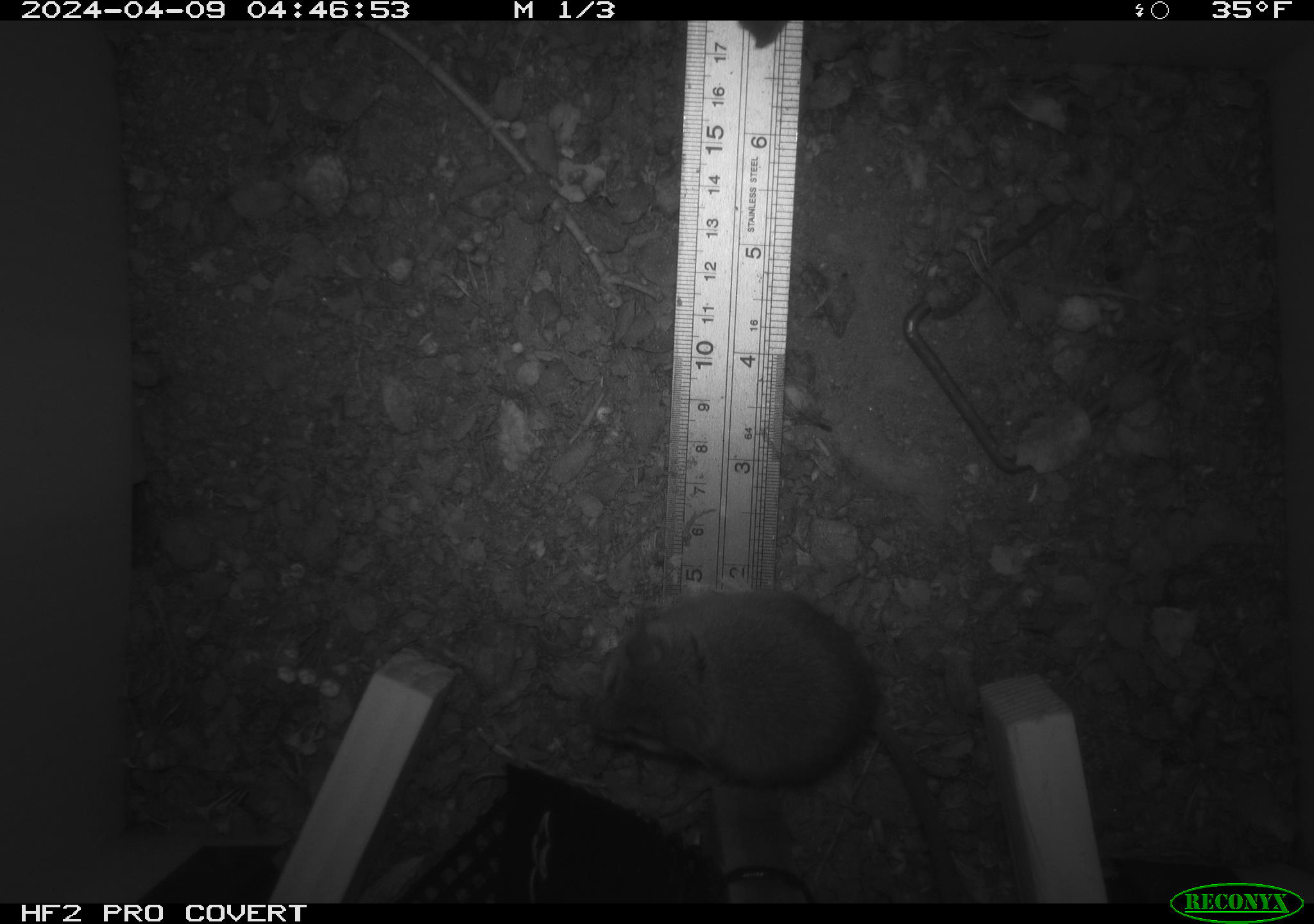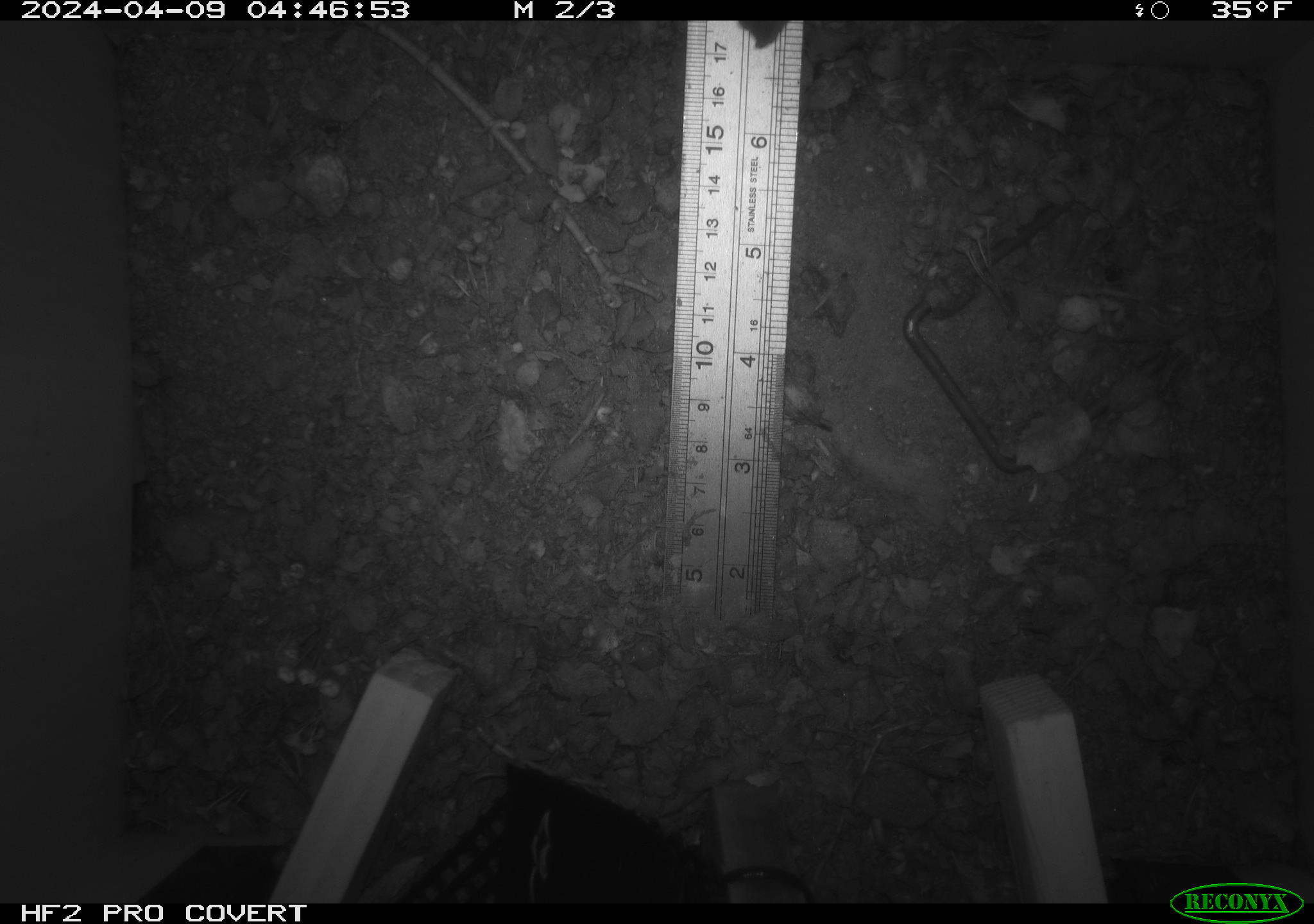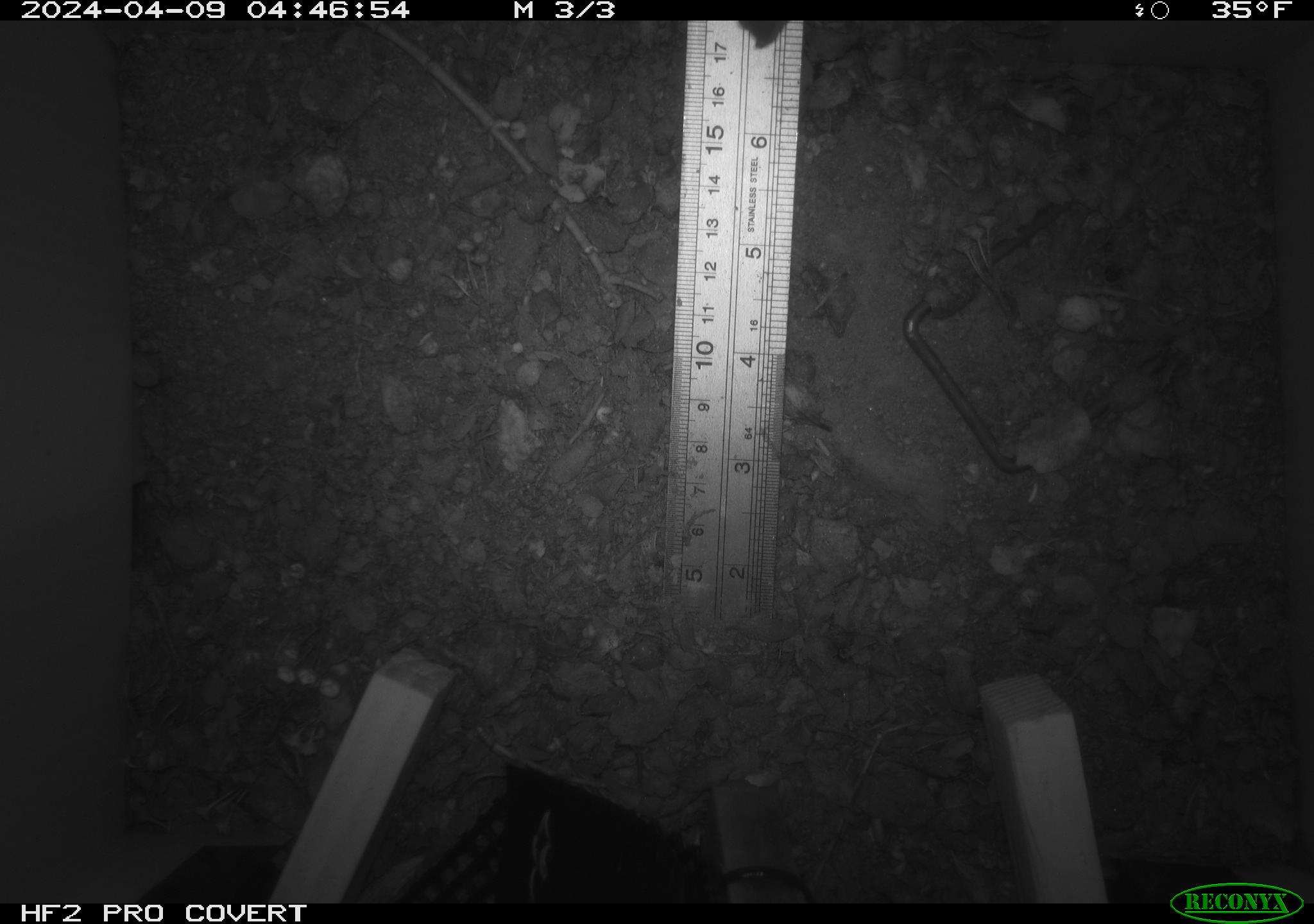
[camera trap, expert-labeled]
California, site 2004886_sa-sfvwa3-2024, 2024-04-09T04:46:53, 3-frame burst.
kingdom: Animalia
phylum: Chordata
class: Mammalia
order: Rodentia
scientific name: Rodentia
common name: mouse species